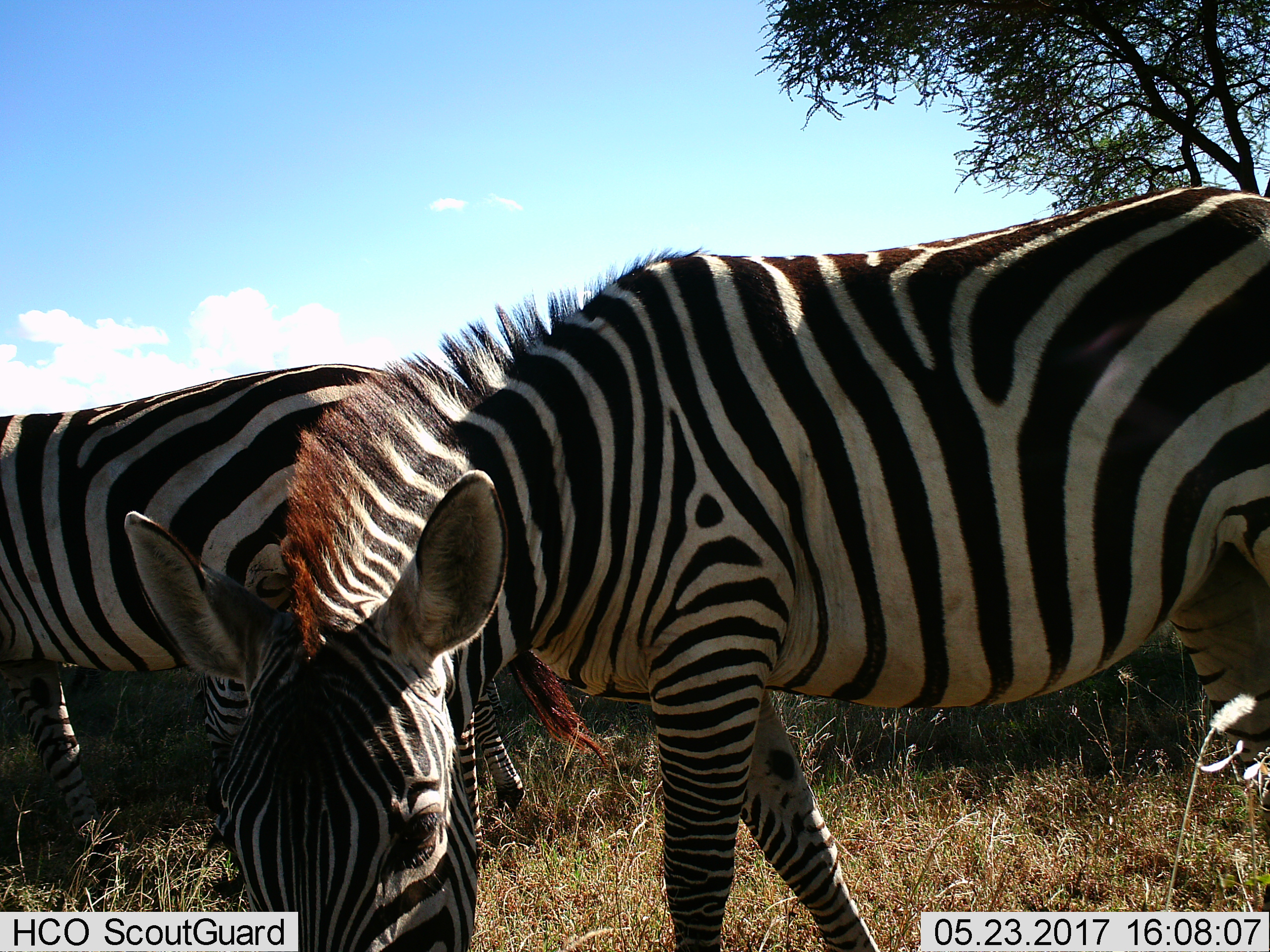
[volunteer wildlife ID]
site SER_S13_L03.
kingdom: Animalia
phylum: Chordata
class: Mammalia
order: Perissodactyla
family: Equidae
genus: Equus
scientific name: Equus quagga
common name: plains zebra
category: zebraplains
Zebraplains (plains zebra) (Equus quagga), count 3. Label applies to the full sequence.